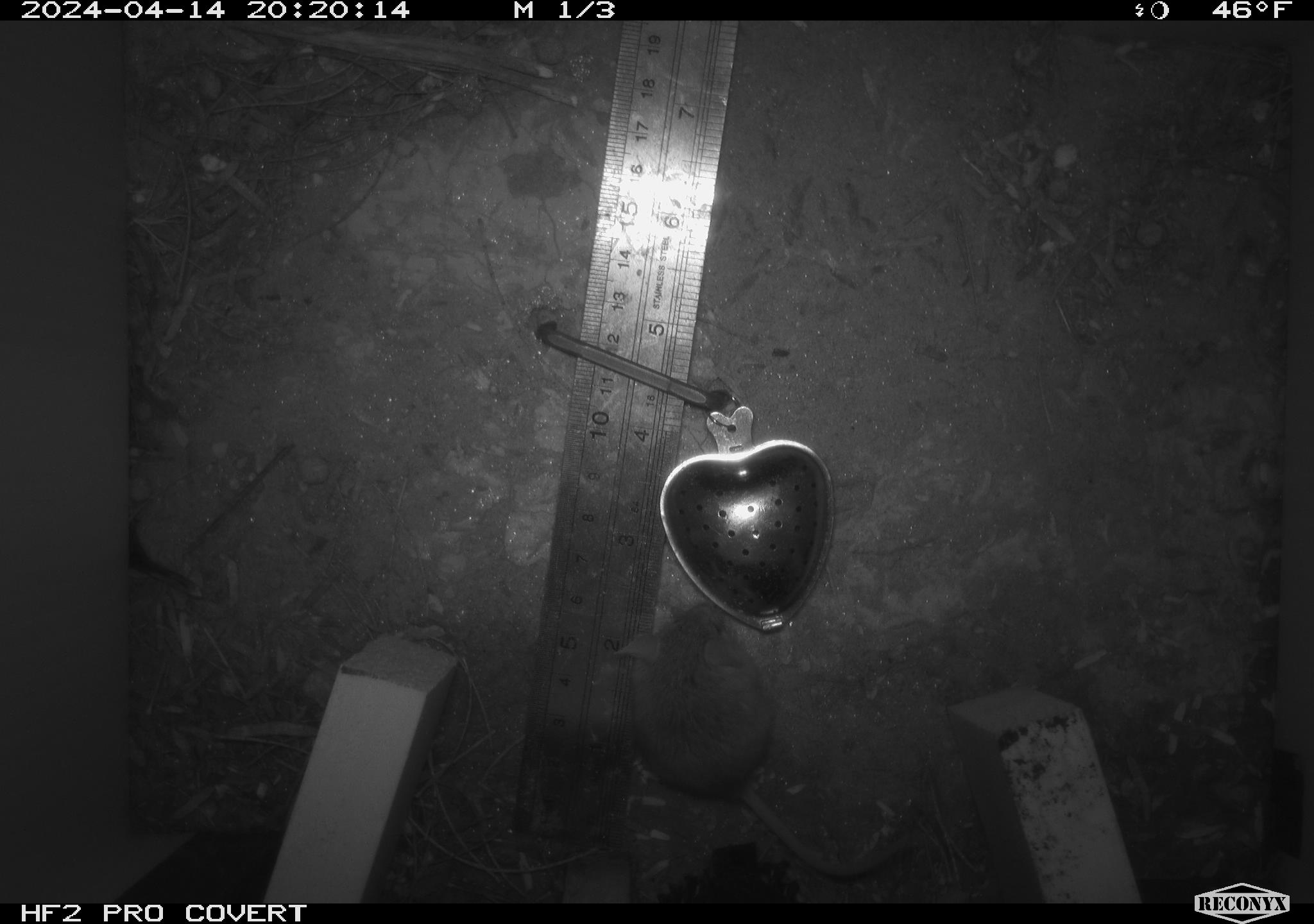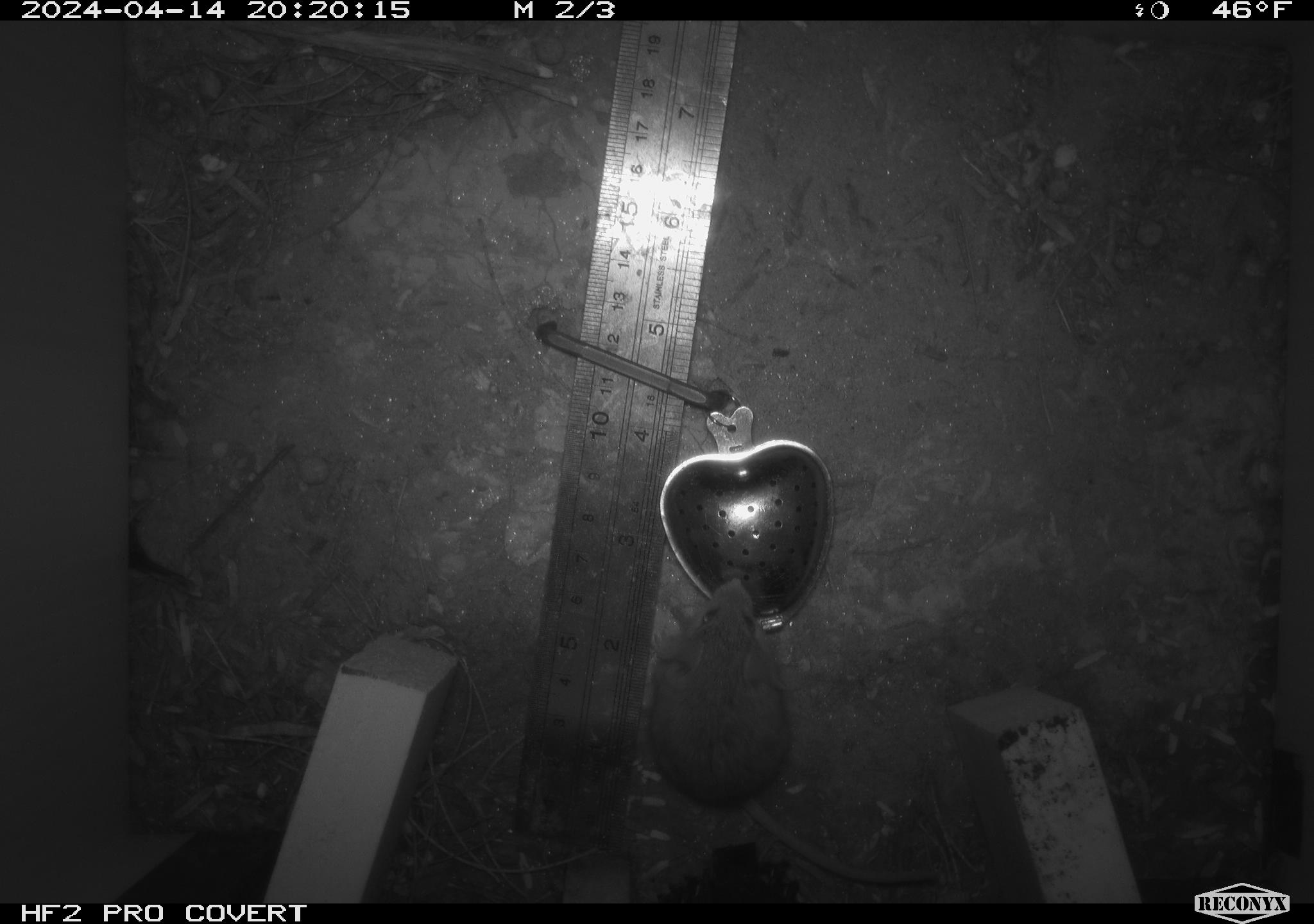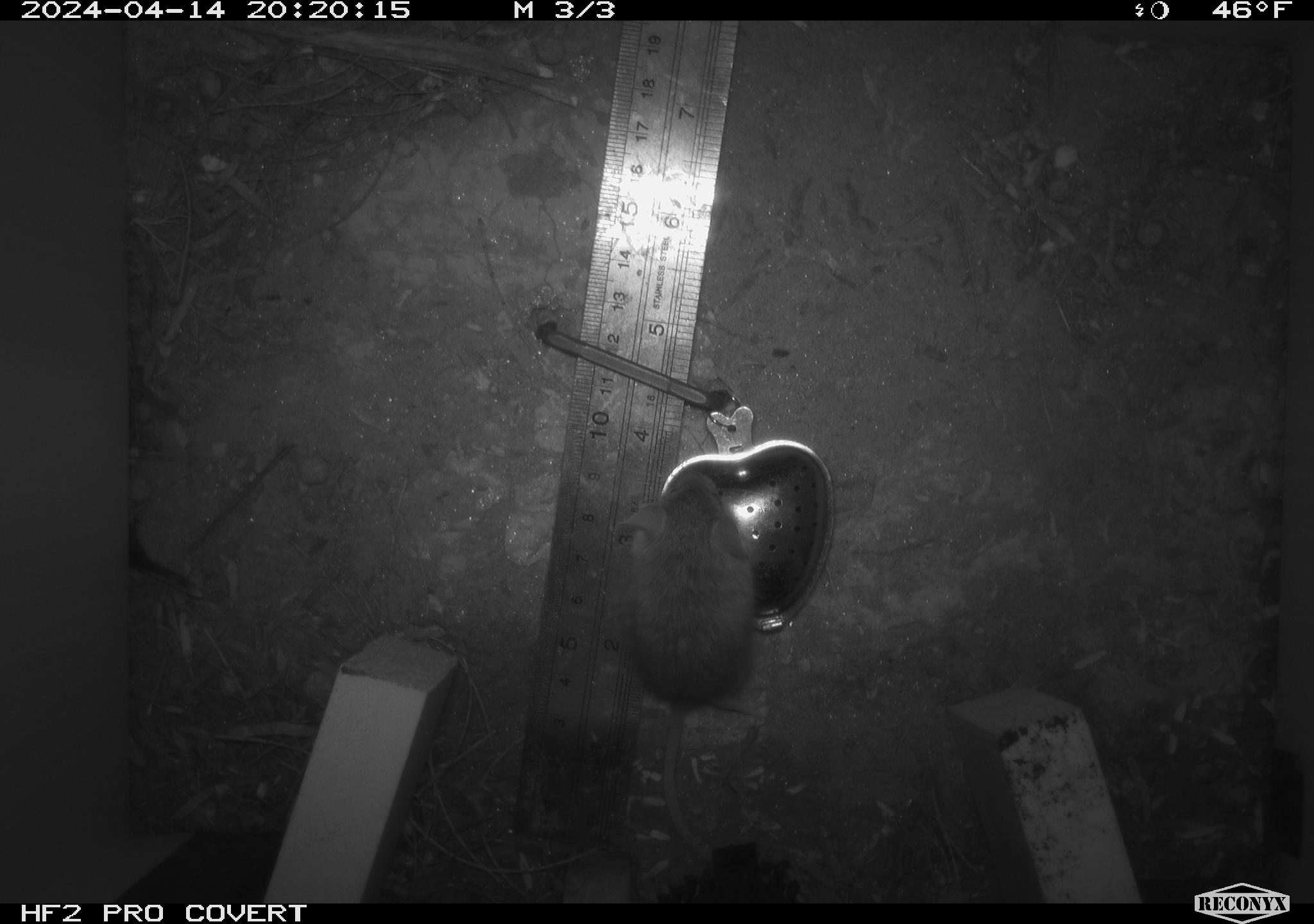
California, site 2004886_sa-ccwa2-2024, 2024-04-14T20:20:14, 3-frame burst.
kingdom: Animalia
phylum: Chordata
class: Mammalia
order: Rodentia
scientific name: Rodentia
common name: mouse species